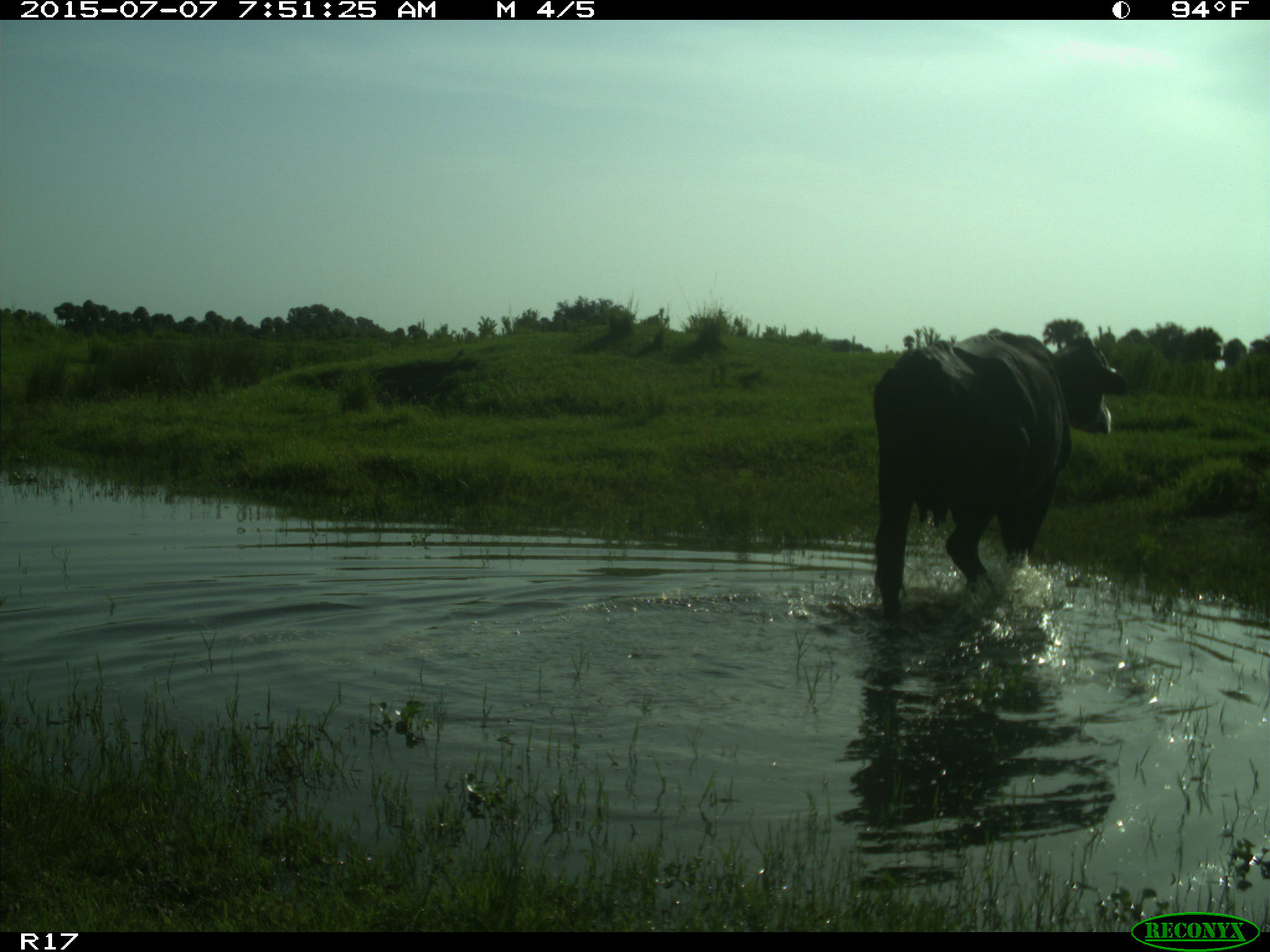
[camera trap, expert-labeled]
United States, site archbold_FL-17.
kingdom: Animalia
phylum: Chordata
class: Mammalia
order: Artiodactyla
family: Bovidae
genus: Bos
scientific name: Bos taurus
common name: domestic cow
Bos taurus (domestic cow).